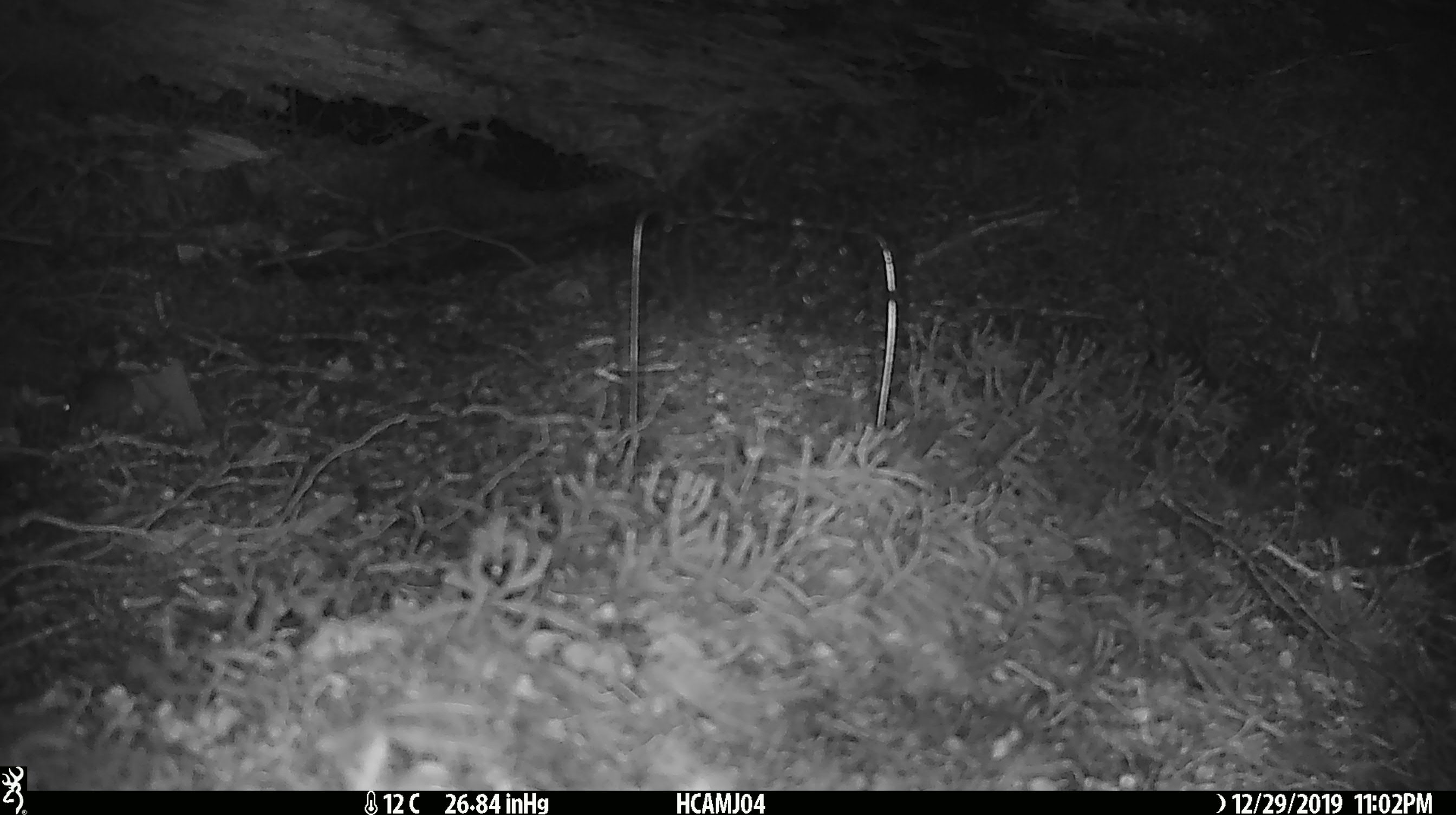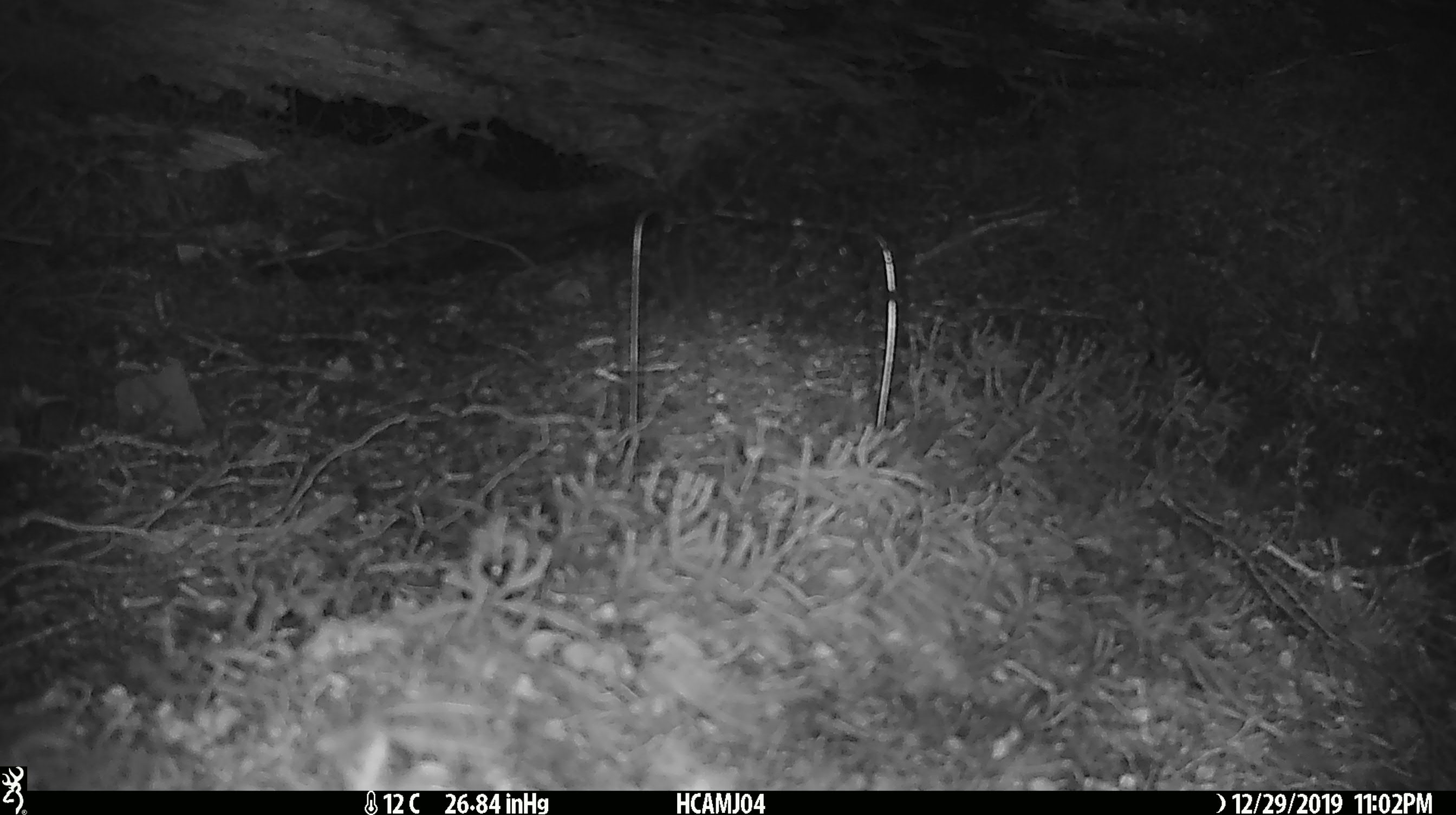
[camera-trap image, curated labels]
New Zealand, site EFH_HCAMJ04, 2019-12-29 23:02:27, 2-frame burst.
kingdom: Animalia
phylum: Chordata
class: Mammalia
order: Rodentia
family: Muridae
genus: Mus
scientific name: Mus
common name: mouse